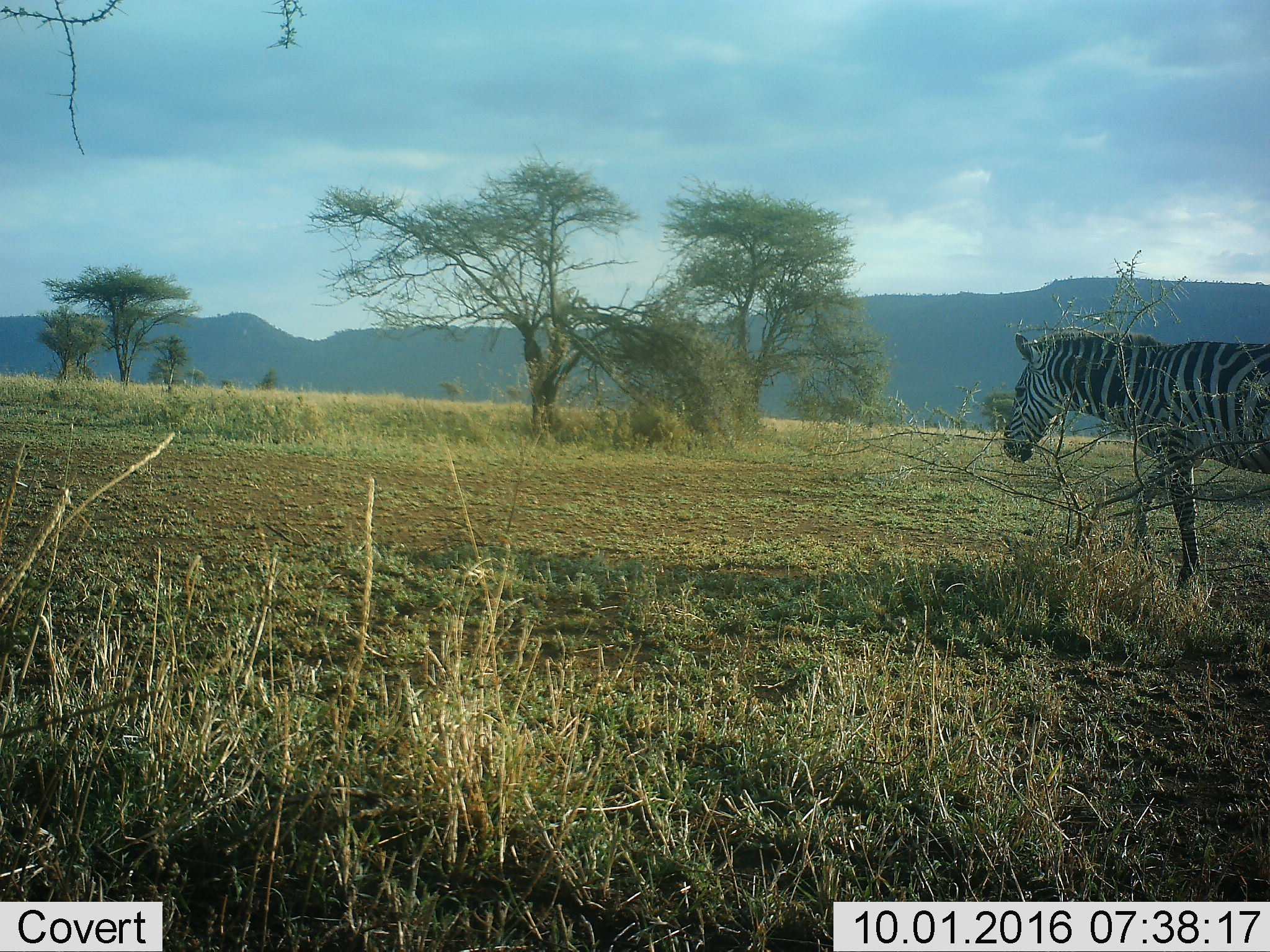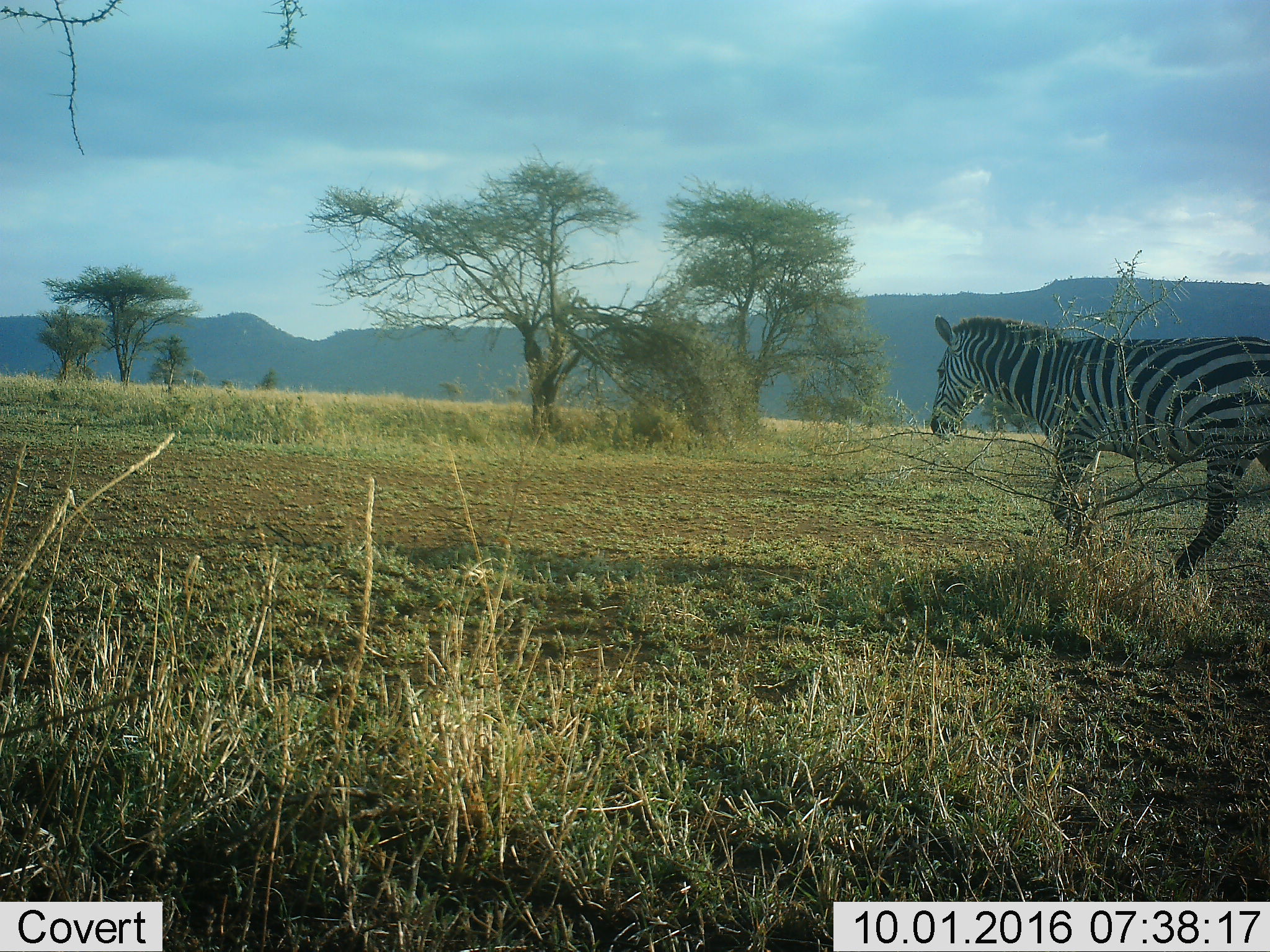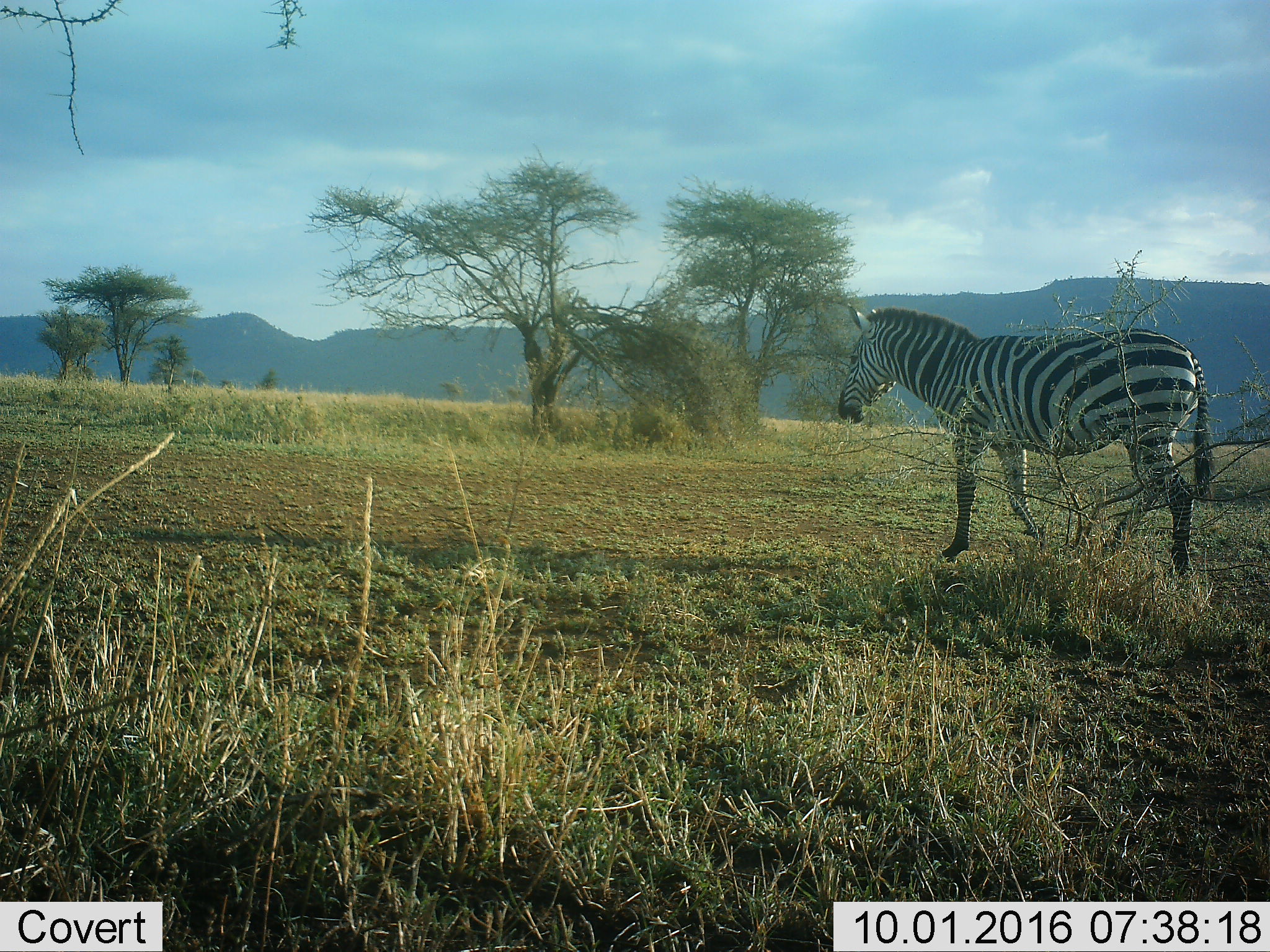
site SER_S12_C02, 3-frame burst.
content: unidentified animal